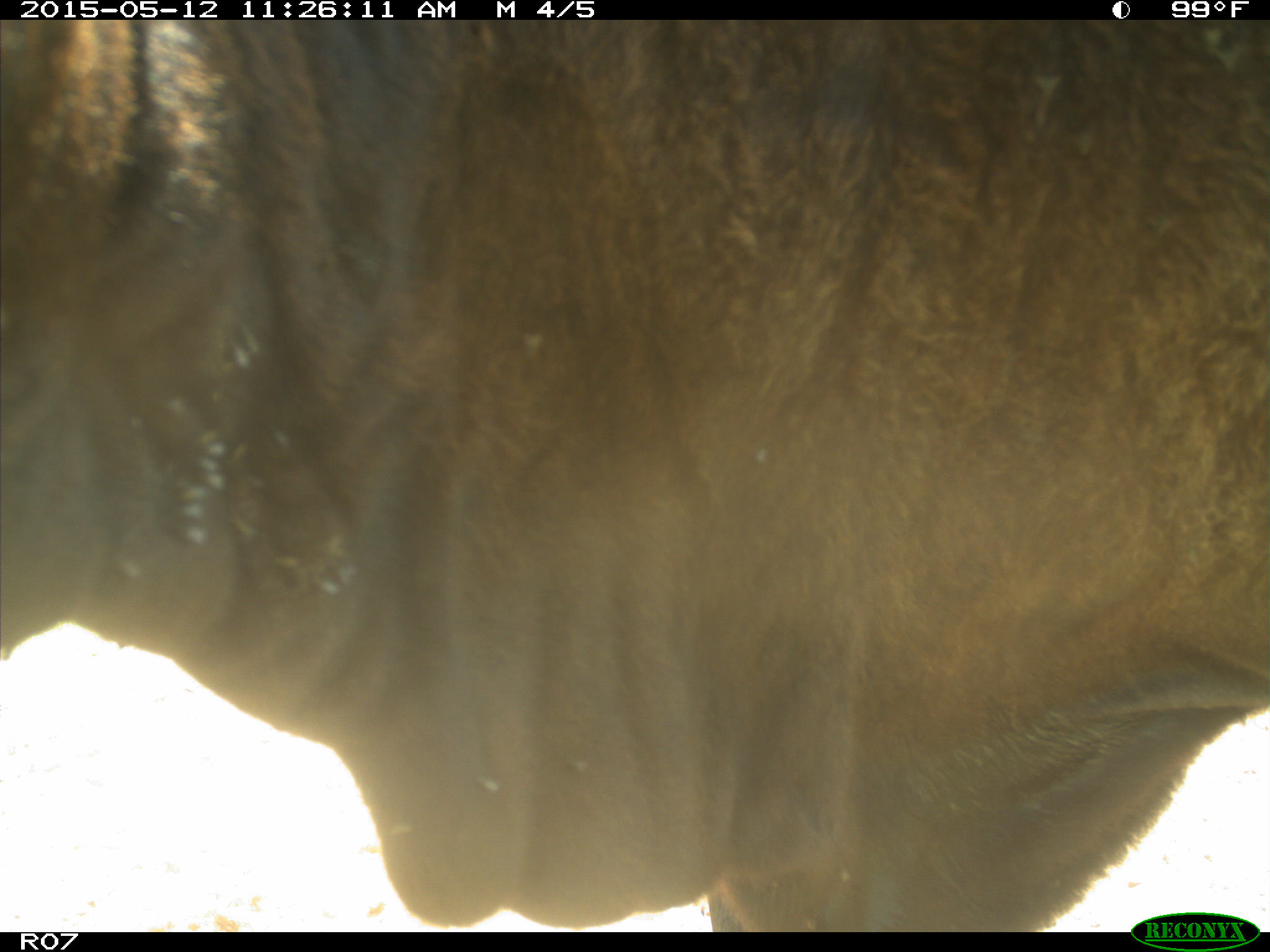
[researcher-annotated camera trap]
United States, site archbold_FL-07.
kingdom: Animalia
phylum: Chordata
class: Mammalia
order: Artiodactyla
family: Bovidae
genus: Bos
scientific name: Bos taurus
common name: domestic cow